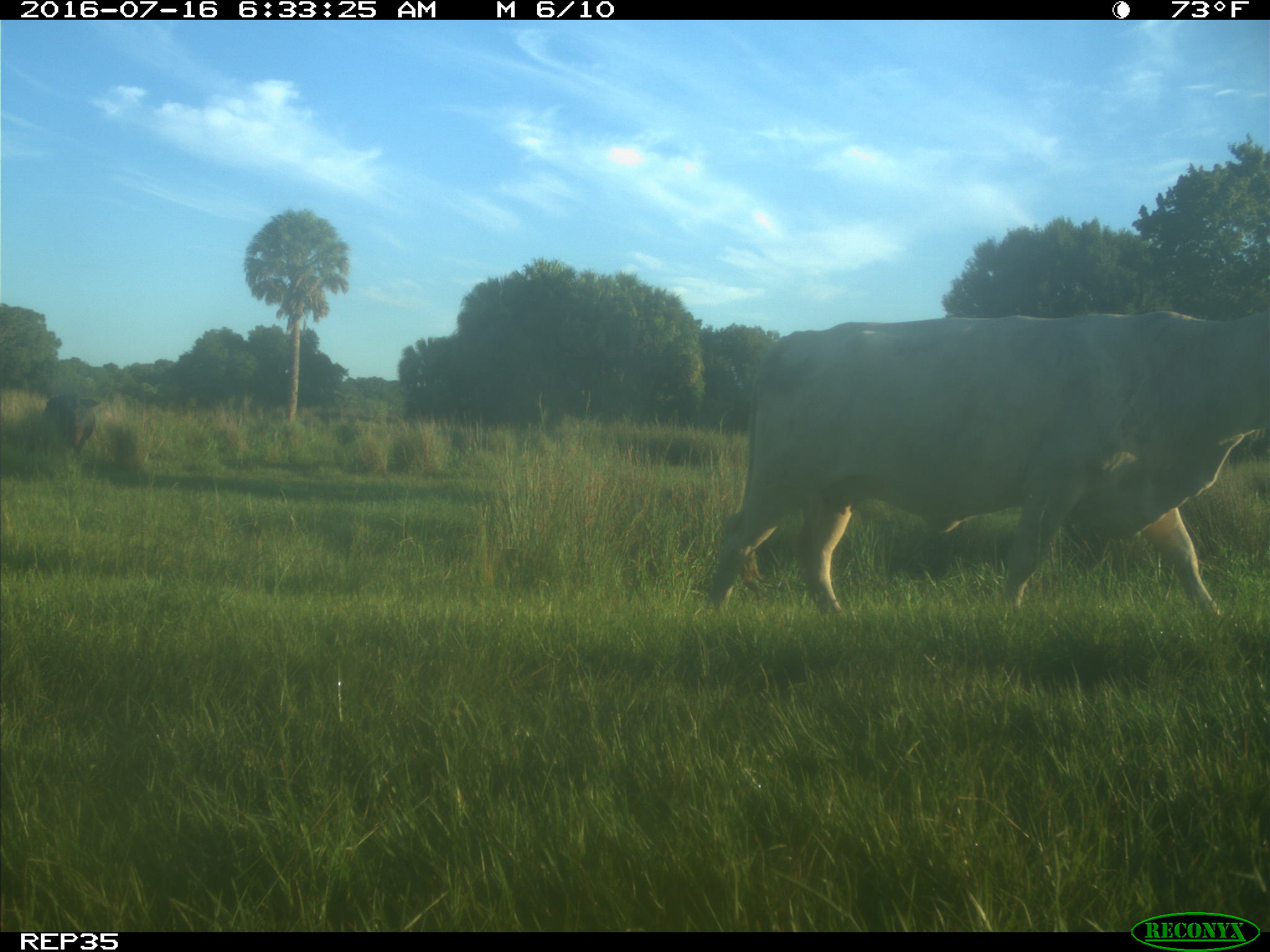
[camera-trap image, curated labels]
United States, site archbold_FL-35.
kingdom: Animalia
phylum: Chordata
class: Mammalia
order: Artiodactyla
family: Bovidae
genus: Bos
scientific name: Bos taurus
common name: domestic cow